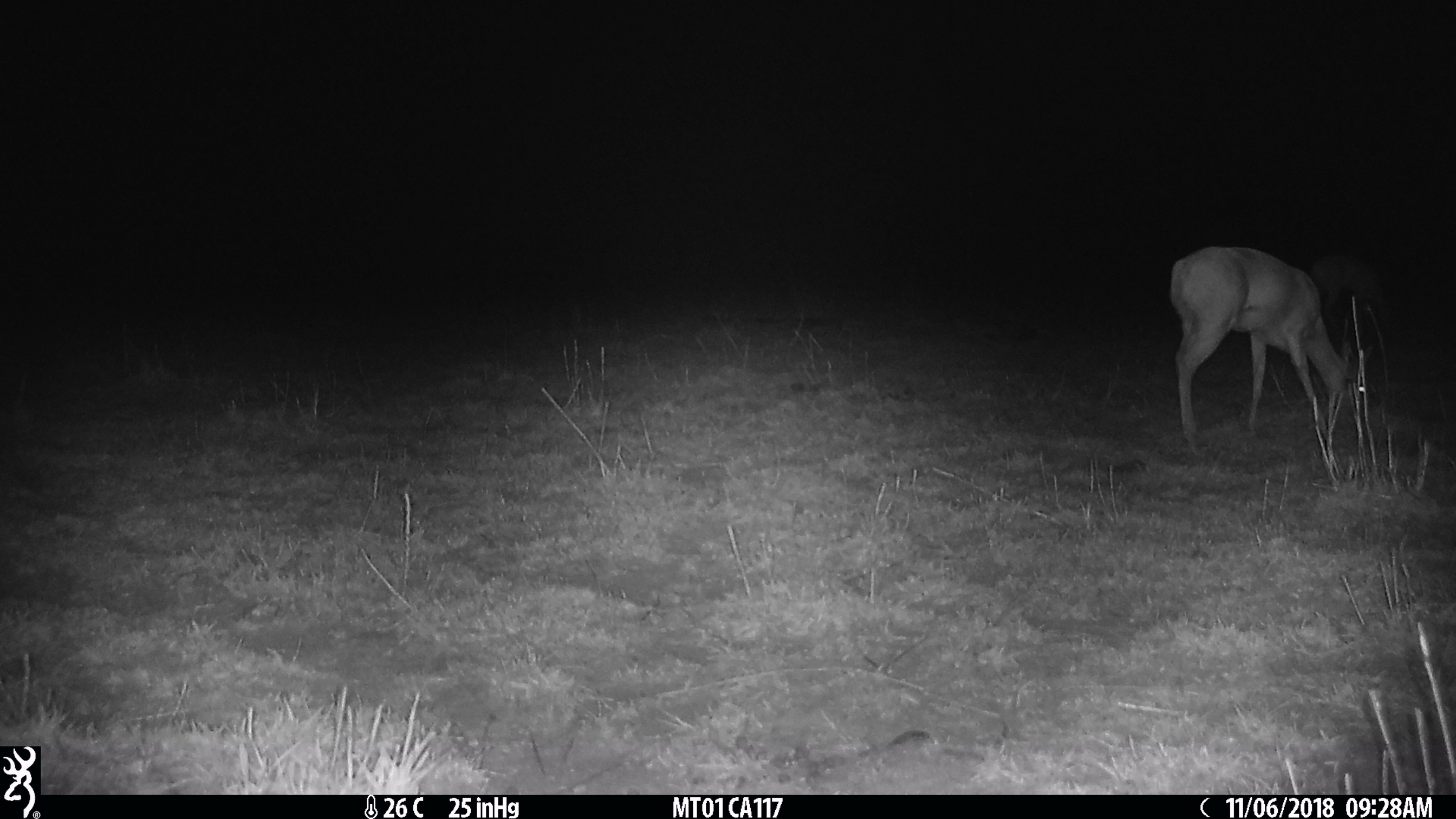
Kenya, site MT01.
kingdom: Animalia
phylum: Chordata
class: Mammalia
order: Artiodactyla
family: Bovidae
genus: Ourebia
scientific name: Ourebia ourebi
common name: oribi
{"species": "oribi (Ourebia ourebi)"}